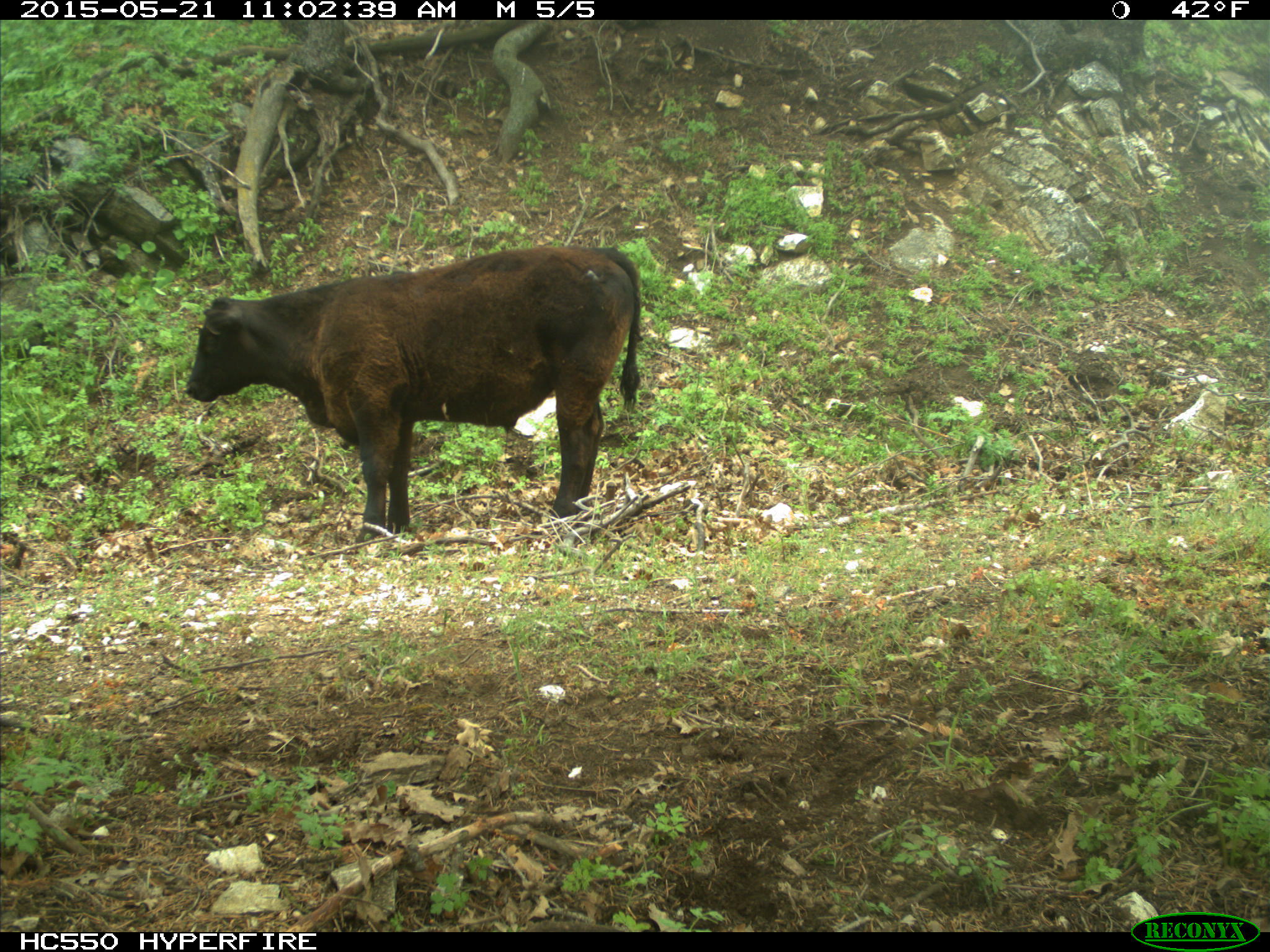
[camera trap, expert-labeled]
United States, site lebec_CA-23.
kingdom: Animalia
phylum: Chordata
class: Mammalia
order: Artiodactyla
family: Bovidae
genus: Bos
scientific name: Bos taurus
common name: domestic cow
Bos taurus (domestic cow).